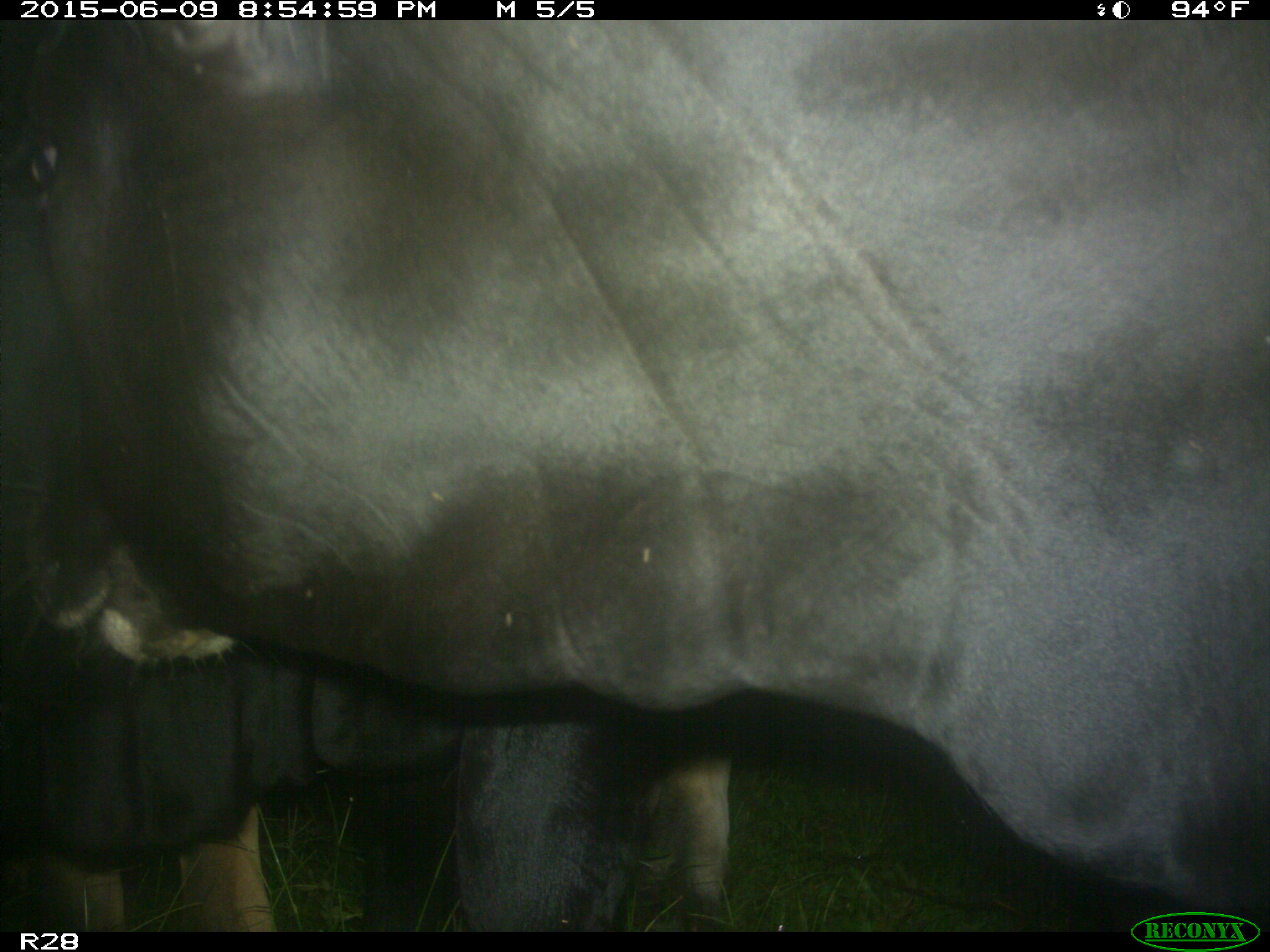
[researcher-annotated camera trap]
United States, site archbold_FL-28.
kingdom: Animalia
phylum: Chordata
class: Mammalia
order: Artiodactyla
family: Bovidae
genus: Bos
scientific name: Bos taurus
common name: domestic cow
Bos taurus (domestic cow).